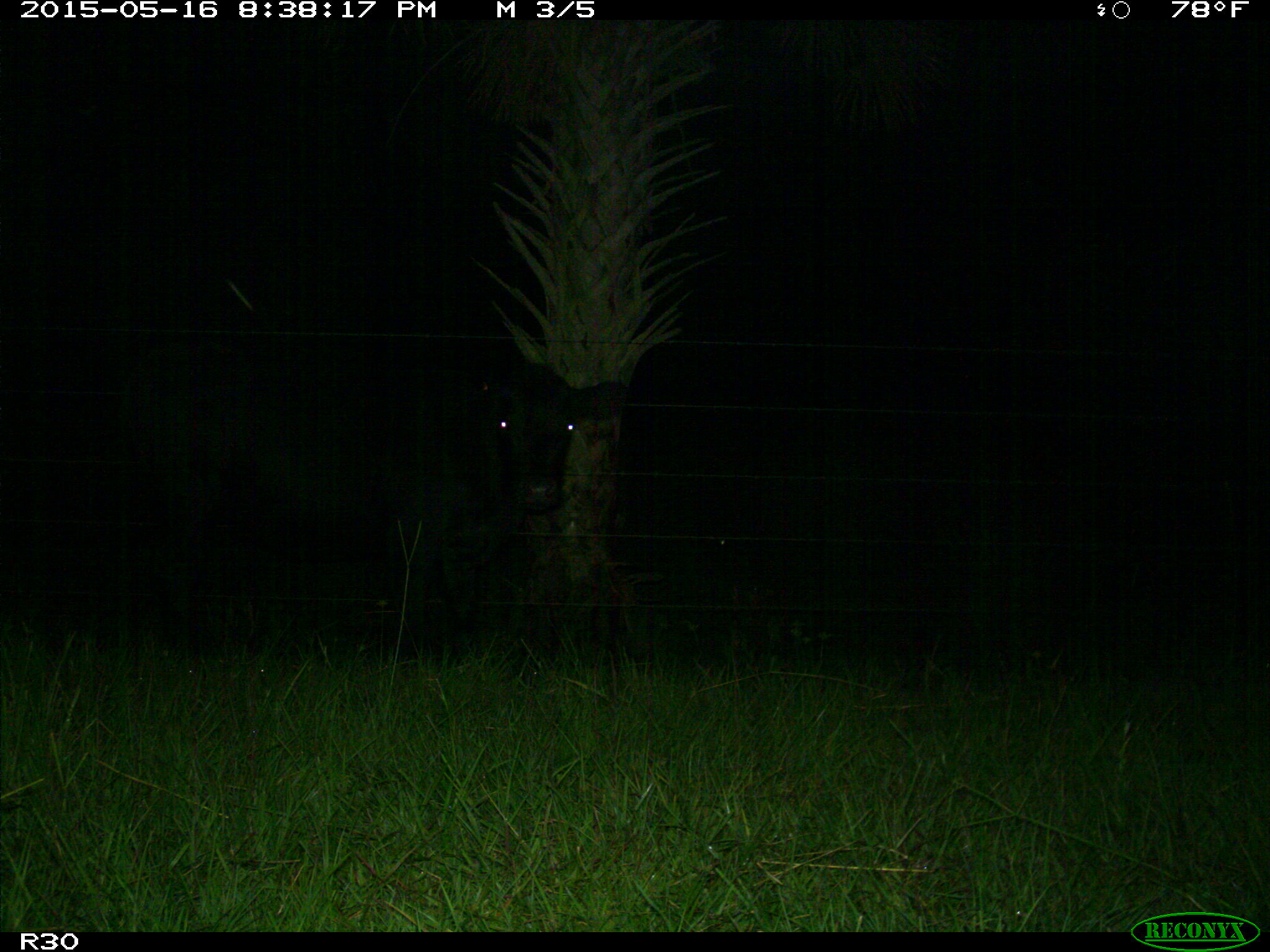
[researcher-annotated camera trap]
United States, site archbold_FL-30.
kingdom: Animalia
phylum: Chordata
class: Mammalia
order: Artiodactyla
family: Bovidae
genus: Bos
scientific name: Bos taurus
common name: domestic cow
Bos taurus (domestic cow).